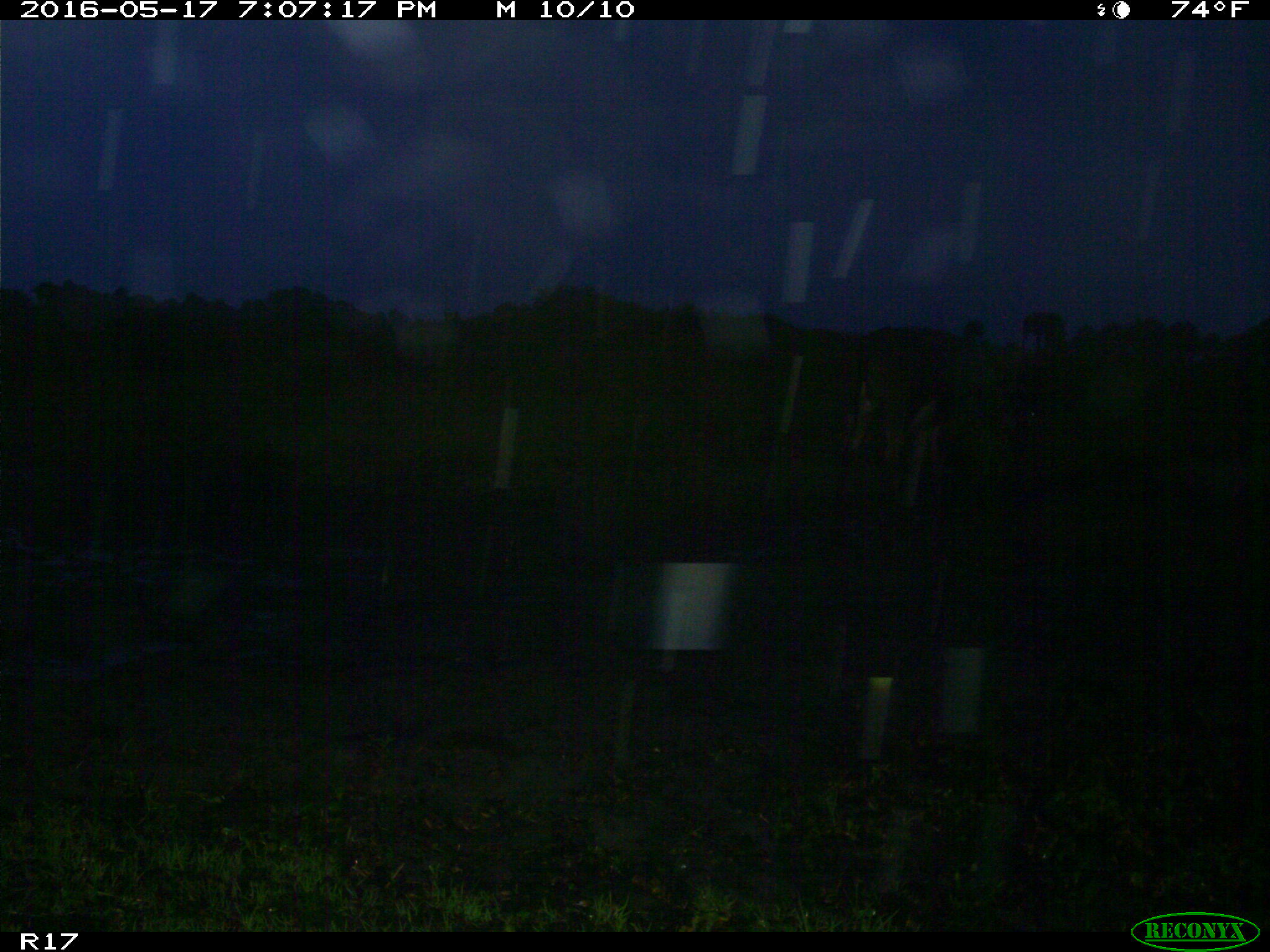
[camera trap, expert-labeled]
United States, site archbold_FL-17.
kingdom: Animalia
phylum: Chordata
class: Mammalia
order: Artiodactyla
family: Bovidae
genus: Bos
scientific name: Bos taurus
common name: domestic cow